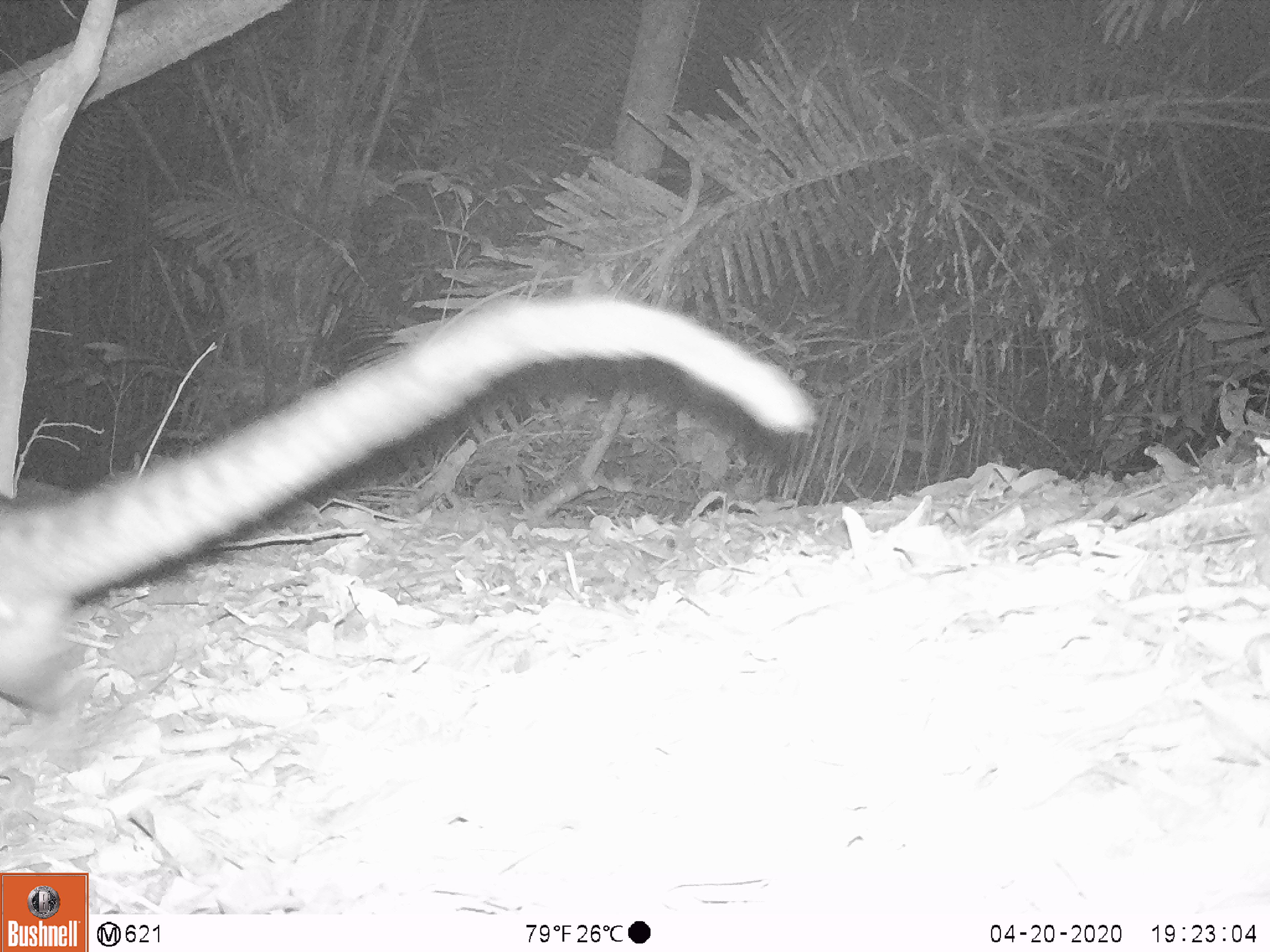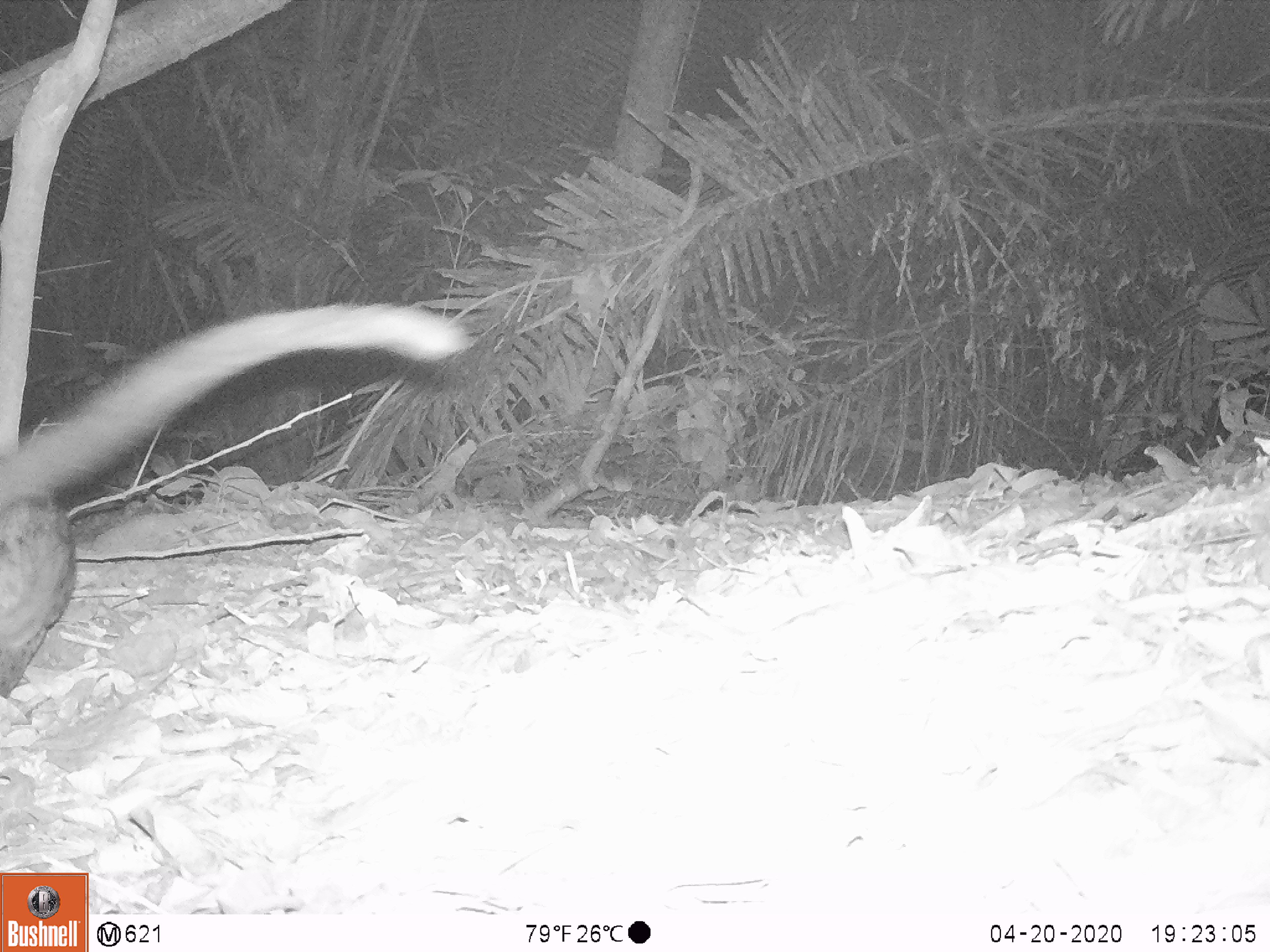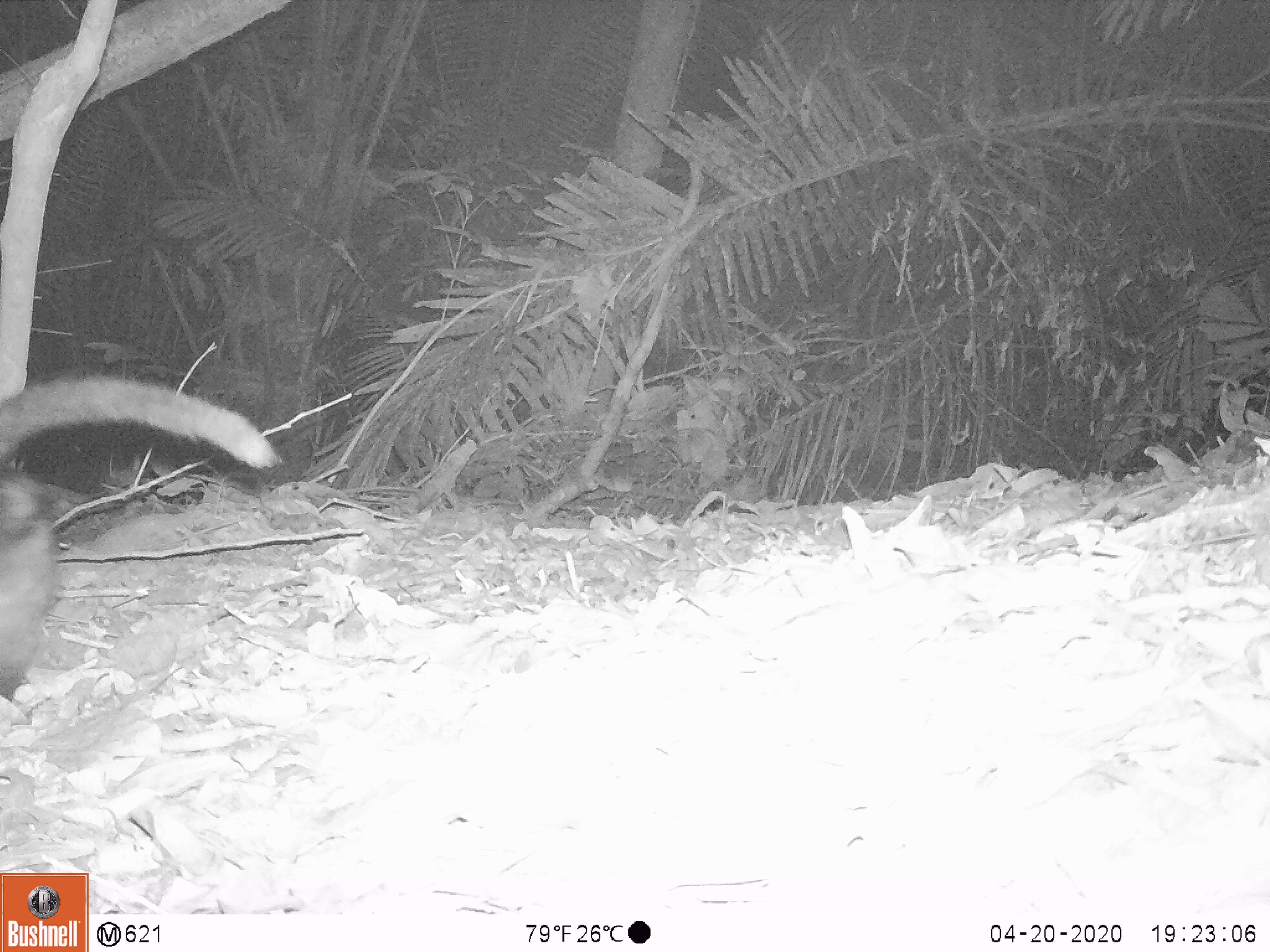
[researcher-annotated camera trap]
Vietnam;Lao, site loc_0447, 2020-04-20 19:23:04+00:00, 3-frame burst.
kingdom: Animalia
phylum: Chordata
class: Mammalia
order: Carnivora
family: Viverridae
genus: Paradoxurus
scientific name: Paradoxurus hermaphroditus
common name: common palm civet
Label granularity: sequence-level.